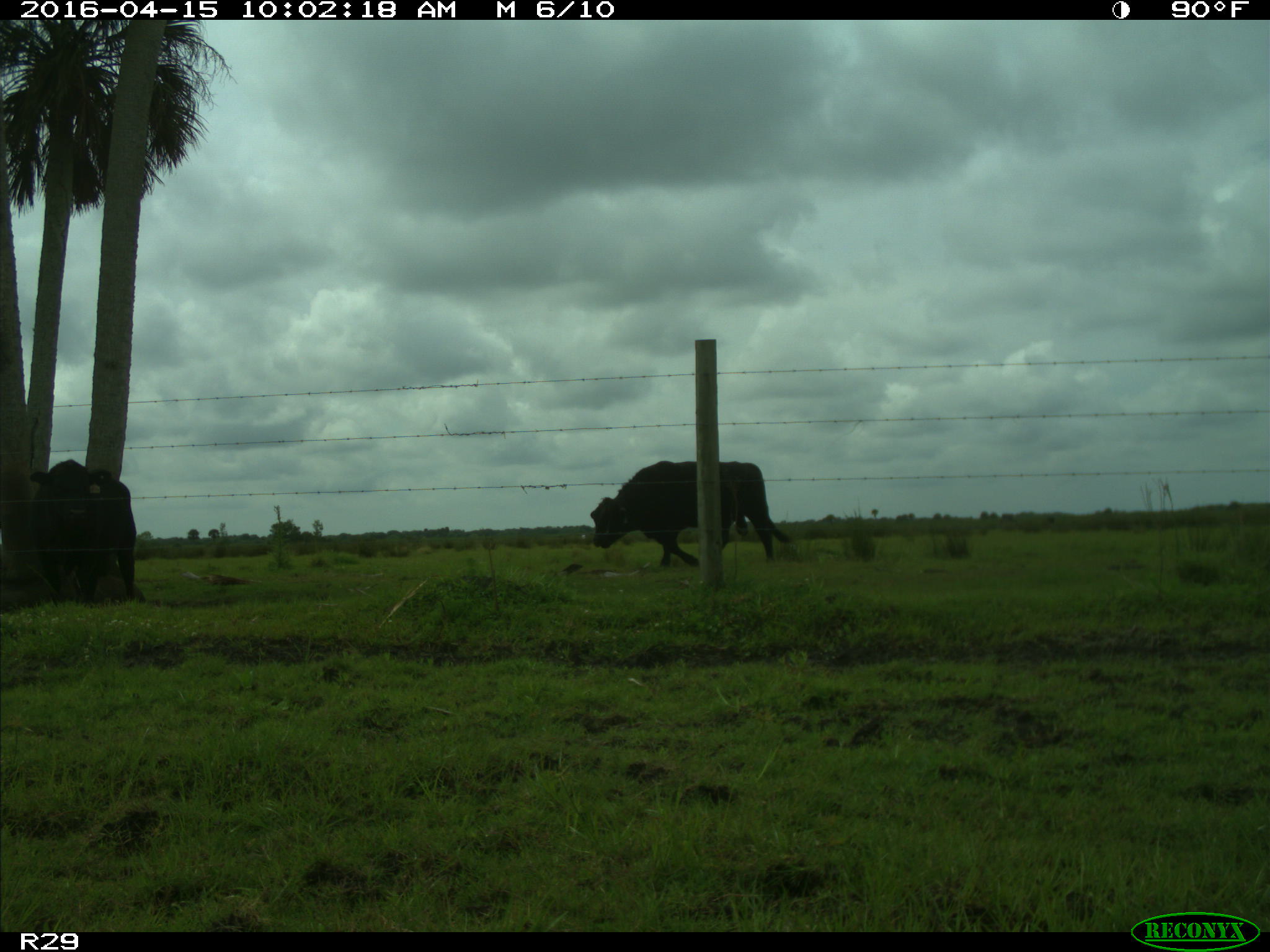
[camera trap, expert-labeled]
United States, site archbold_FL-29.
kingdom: Animalia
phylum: Chordata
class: Mammalia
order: Artiodactyla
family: Bovidae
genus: Bos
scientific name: Bos taurus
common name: domestic cow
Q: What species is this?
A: Bos taurus (domestic cow).